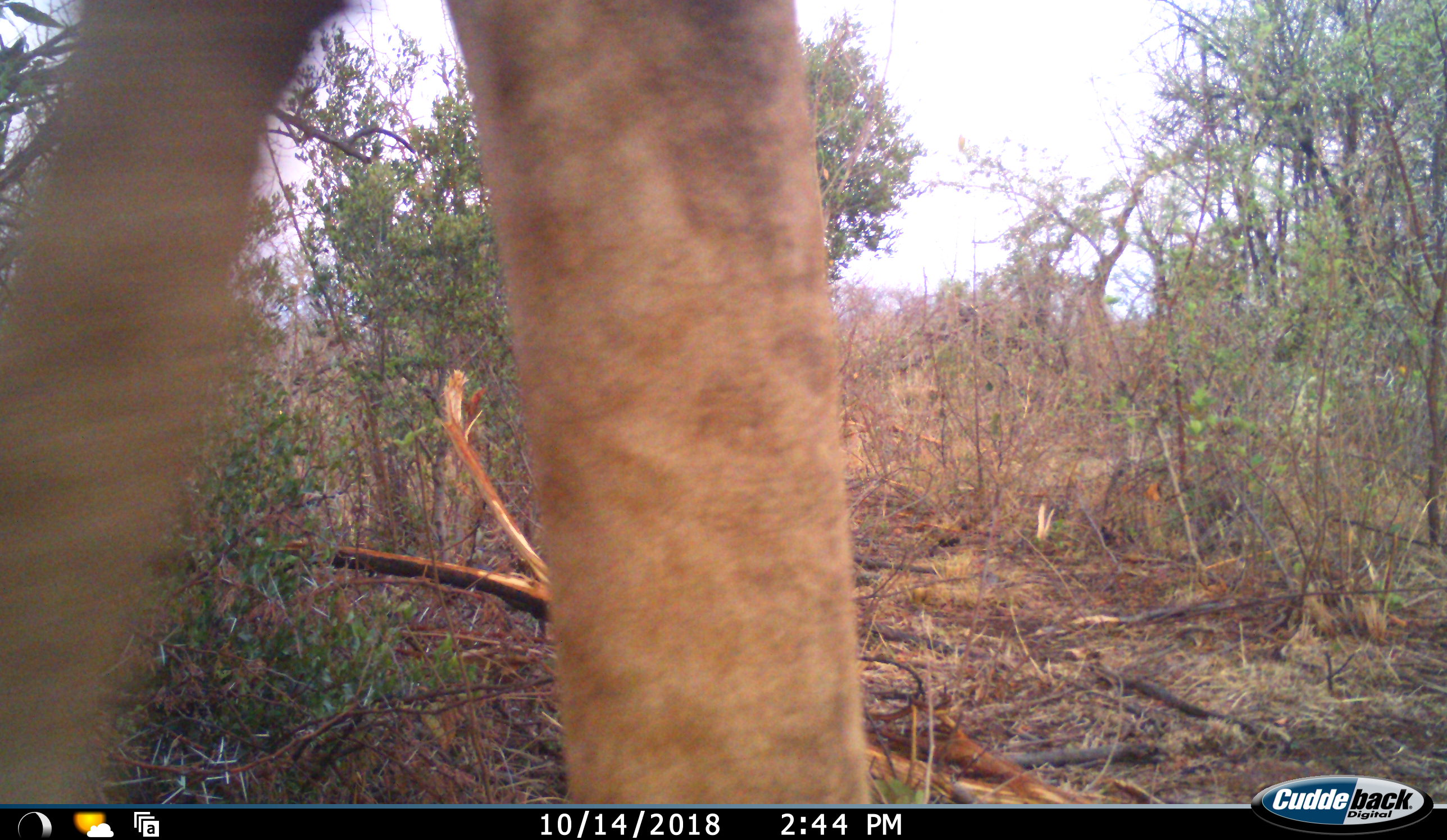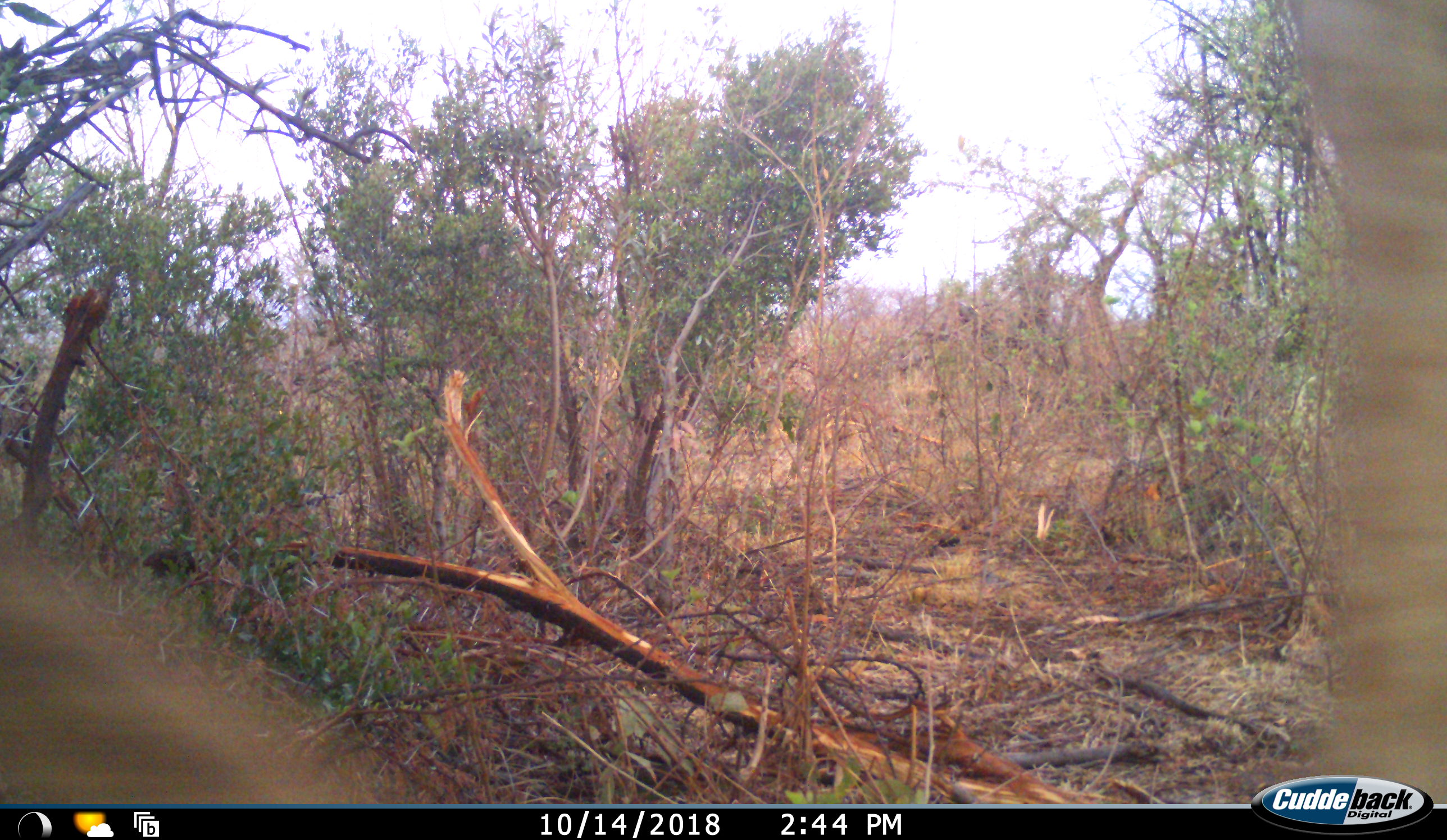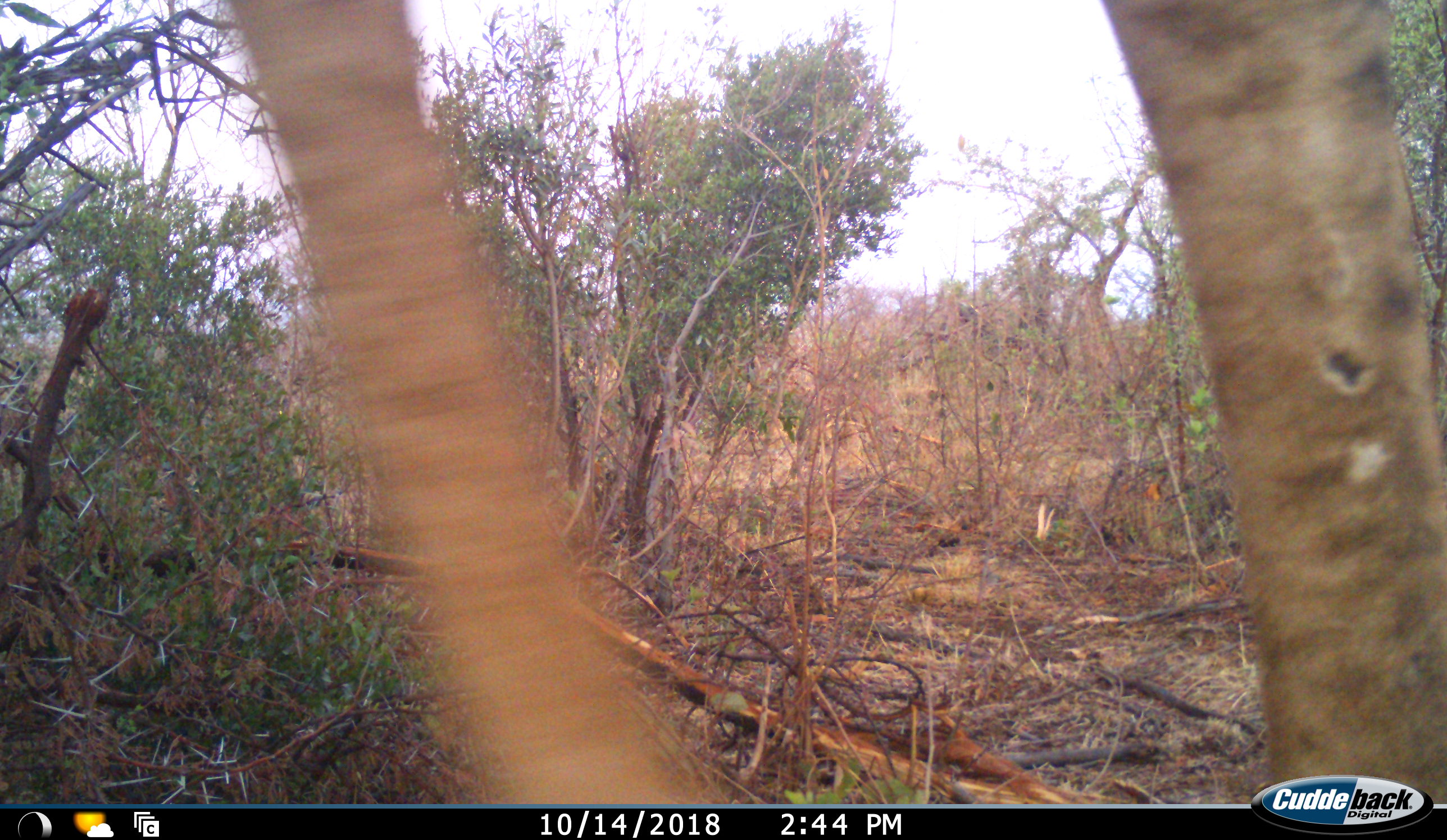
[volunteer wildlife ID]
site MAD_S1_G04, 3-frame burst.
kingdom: Animalia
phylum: Chordata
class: Mammalia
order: Artiodactyla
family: Giraffidae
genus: Giraffa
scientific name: Giraffa camelopardalis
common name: giraffe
Giraffe (Giraffa camelopardalis), count 1. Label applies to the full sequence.